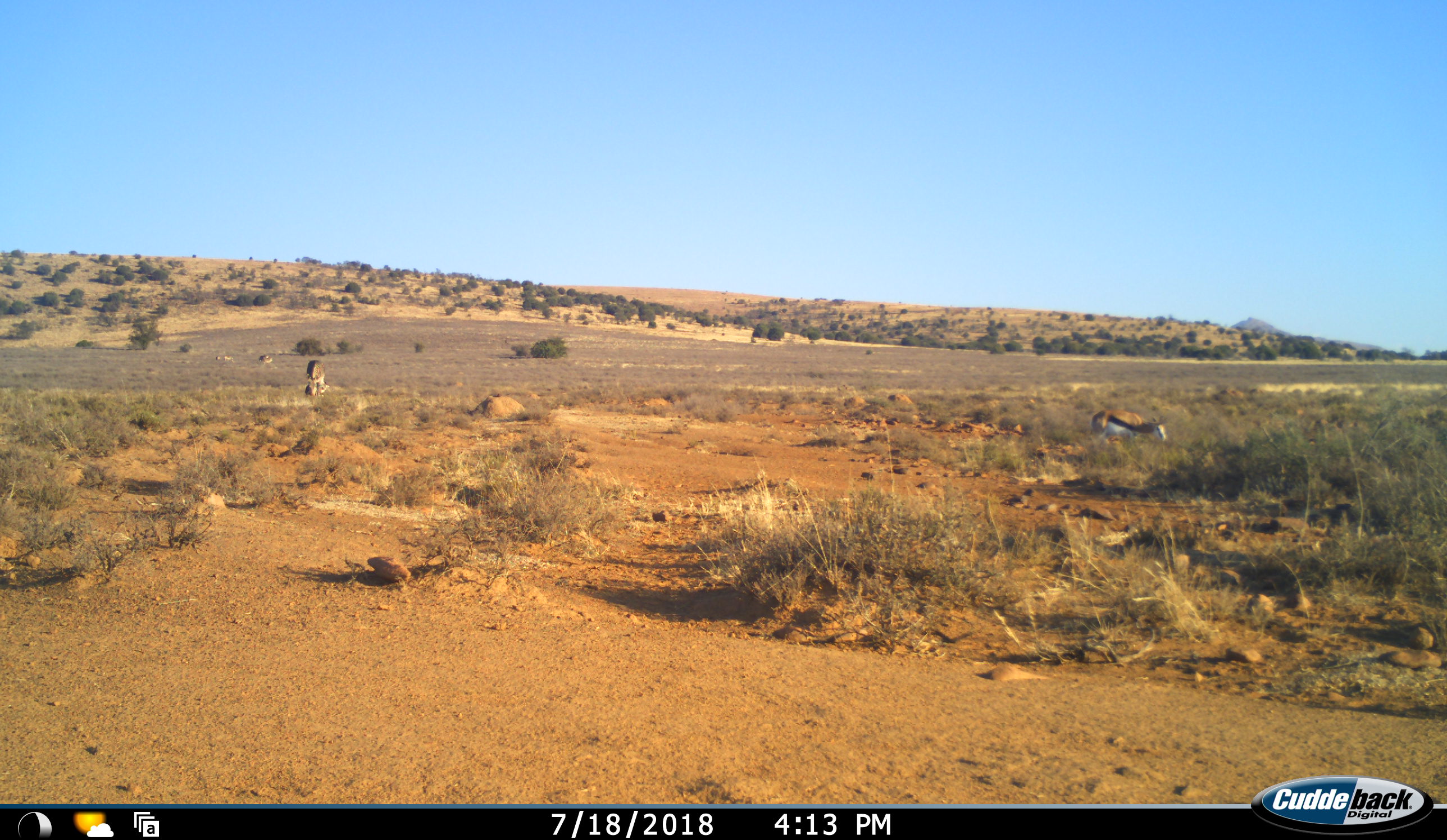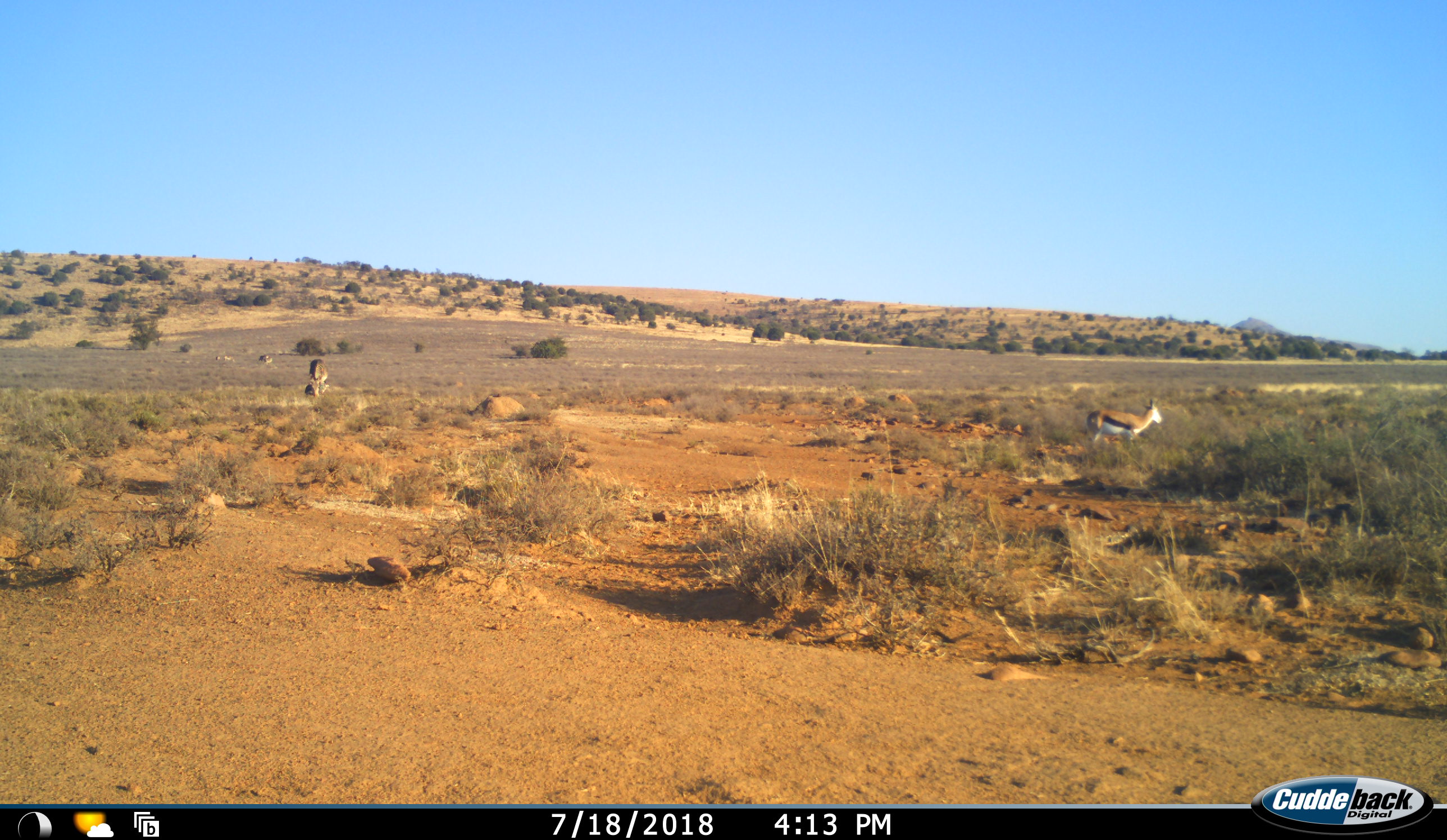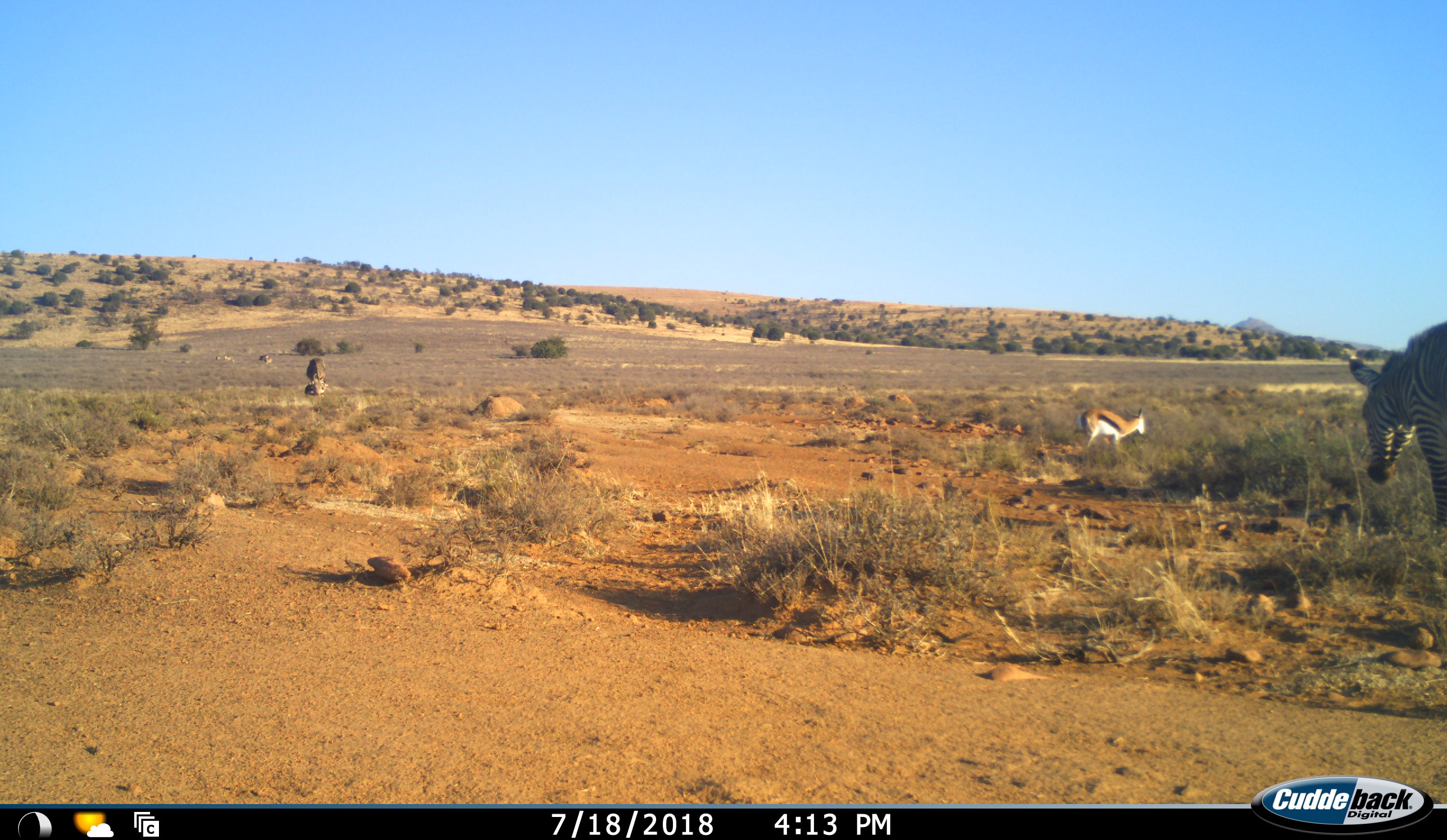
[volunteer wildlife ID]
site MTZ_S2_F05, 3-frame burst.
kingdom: Animalia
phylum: Chordata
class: Mammalia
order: Artiodactyla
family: Bovidae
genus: Antidorcas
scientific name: Antidorcas marsupialis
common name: springbok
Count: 2.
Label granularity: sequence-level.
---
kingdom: Animalia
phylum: Chordata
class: Mammalia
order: Perissodactyla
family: Equidae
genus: Equus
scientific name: Equus zebra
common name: mountain zebra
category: zebramountain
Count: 1.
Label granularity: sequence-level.